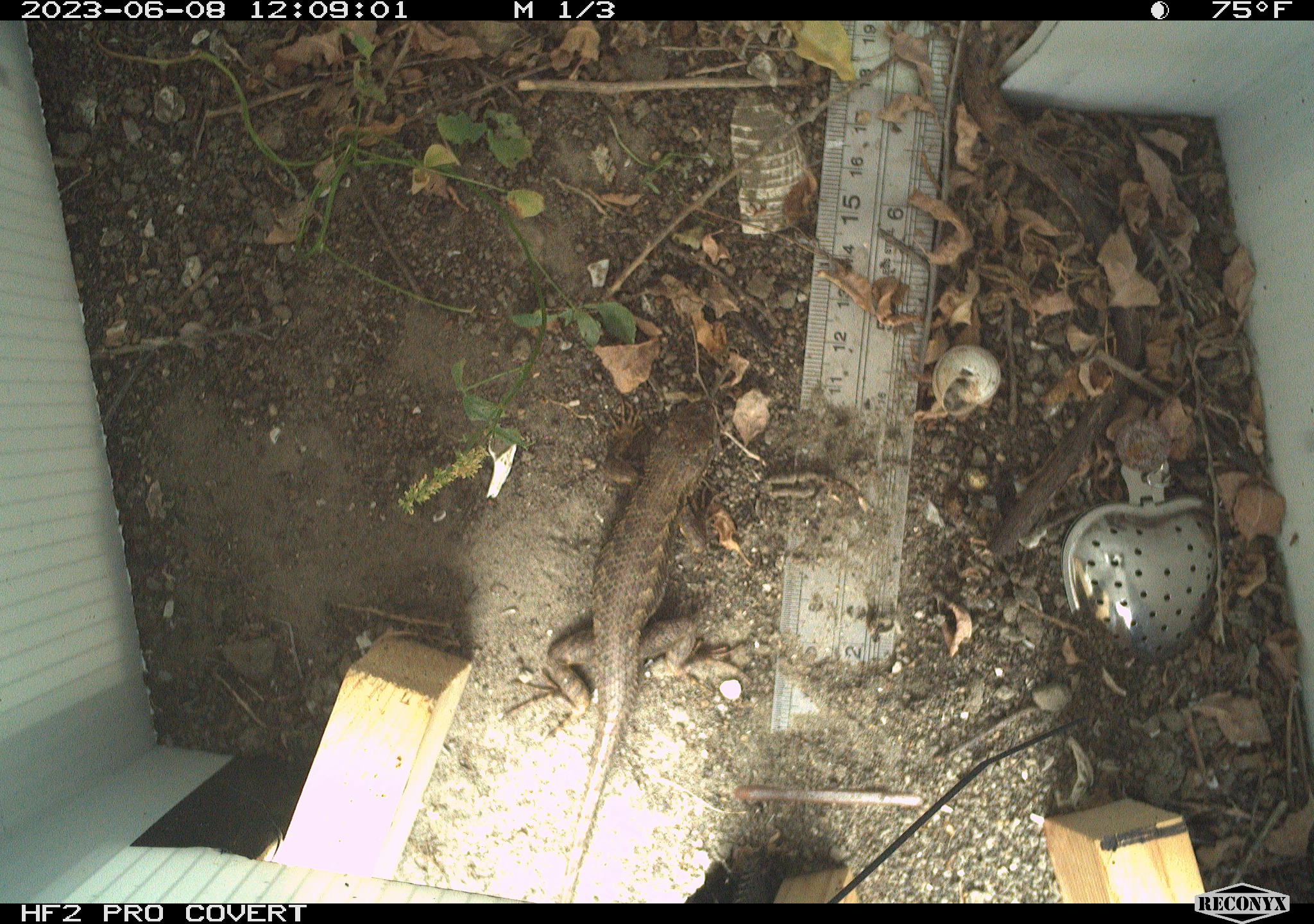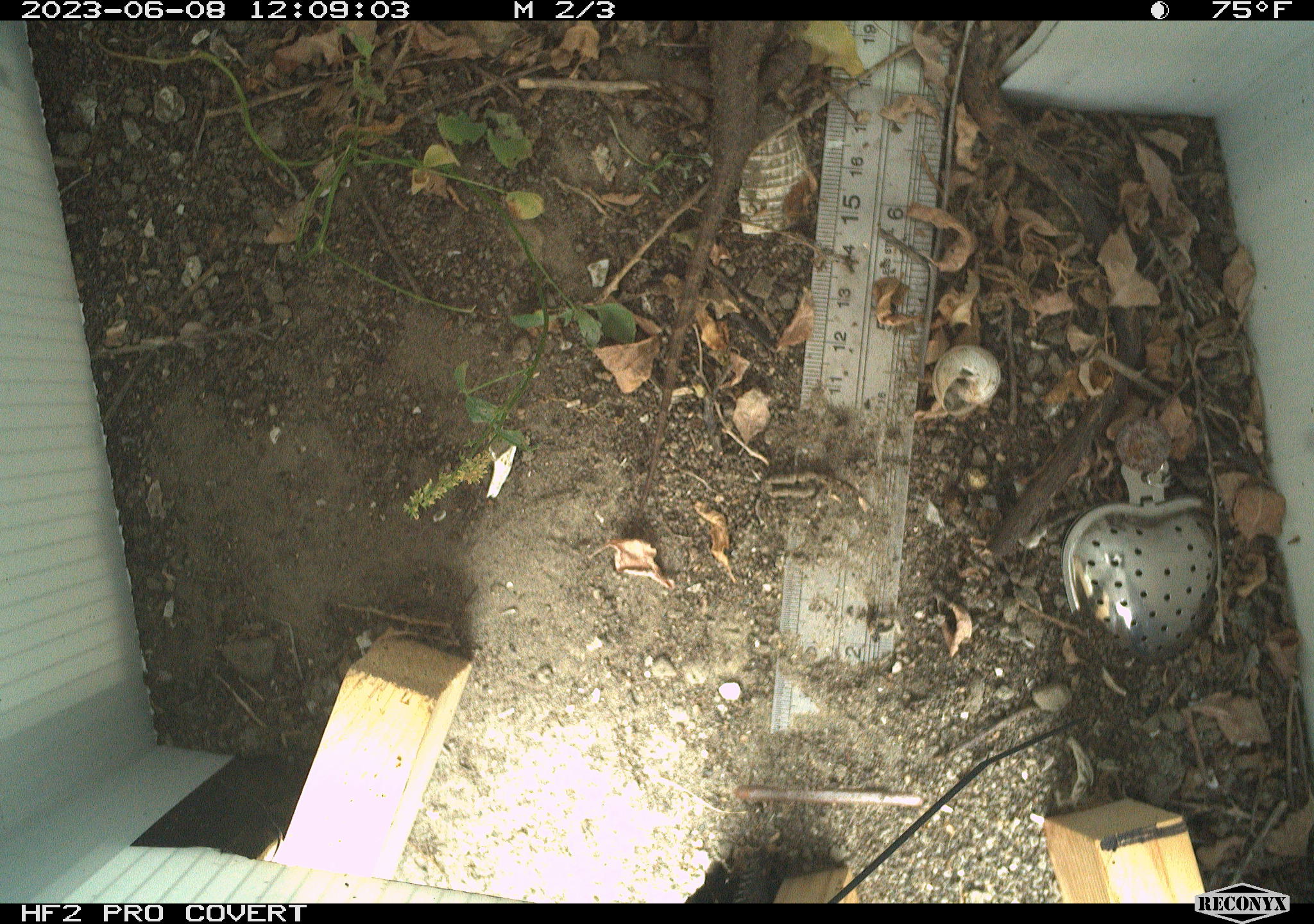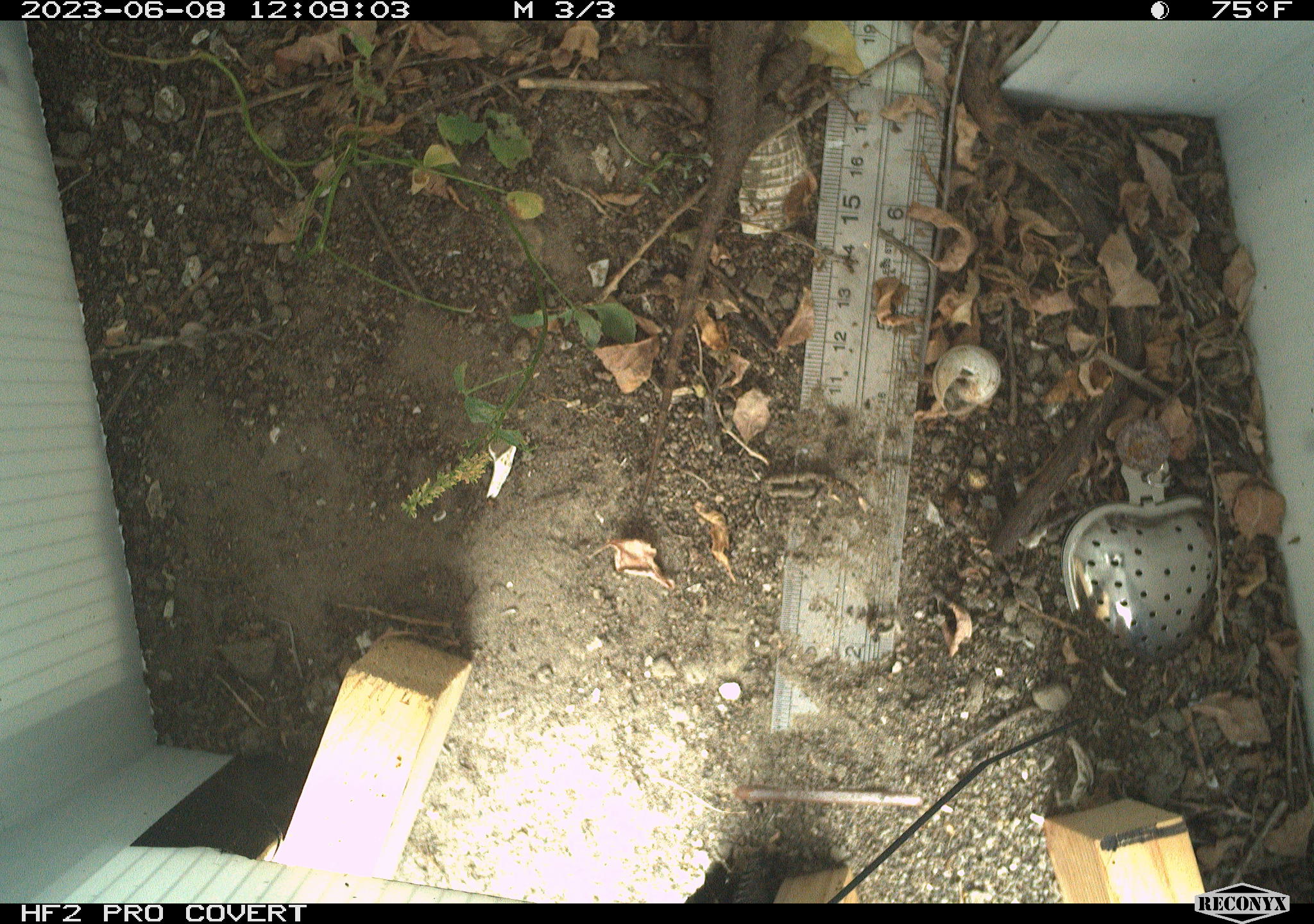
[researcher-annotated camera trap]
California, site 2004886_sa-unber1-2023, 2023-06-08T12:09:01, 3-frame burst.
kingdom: Animalia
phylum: Chordata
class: Reptilia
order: Squamata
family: Phrynosomatidae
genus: Sceloporus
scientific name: Sceloporus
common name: spiny lizards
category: sceloporus species